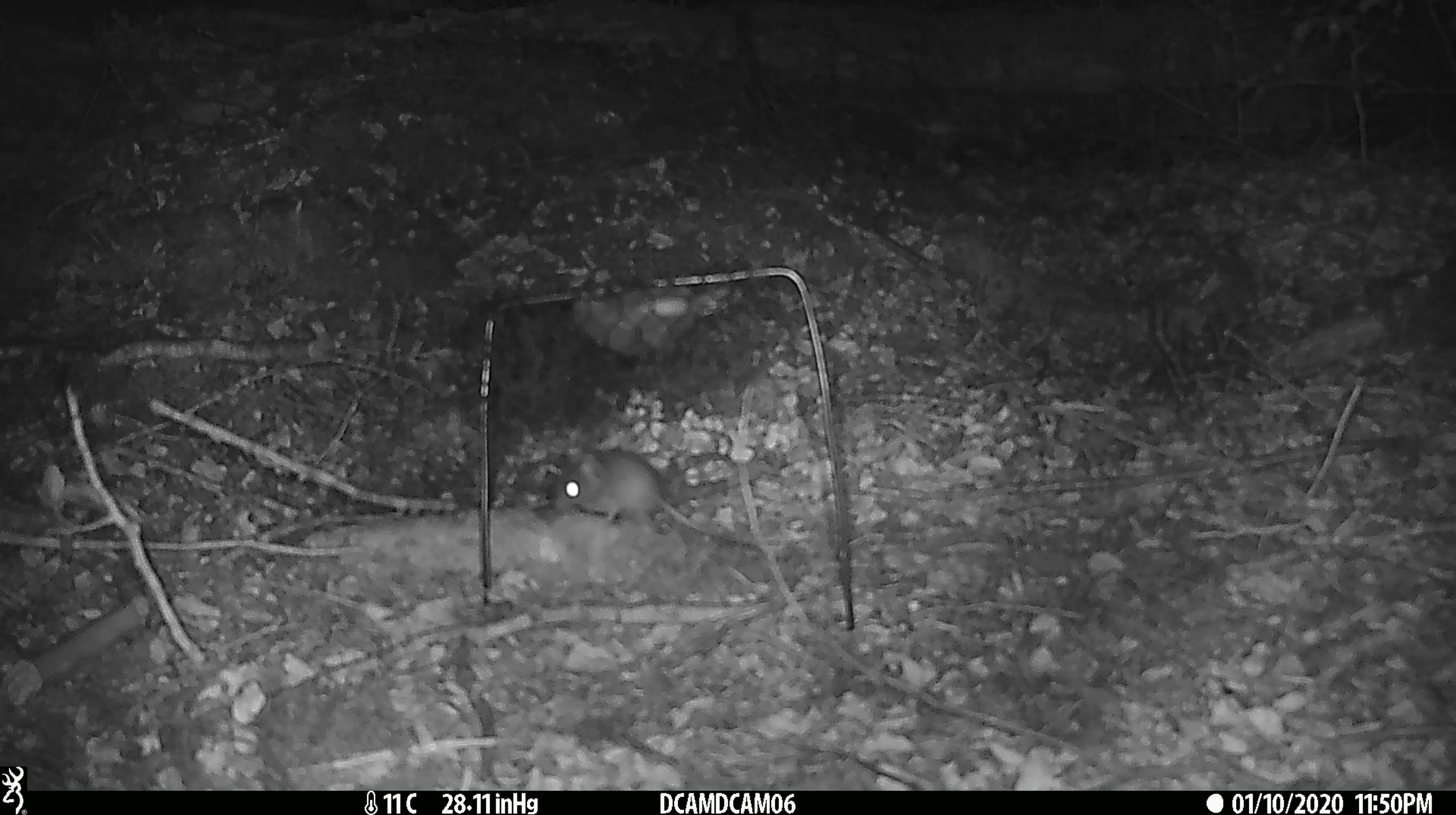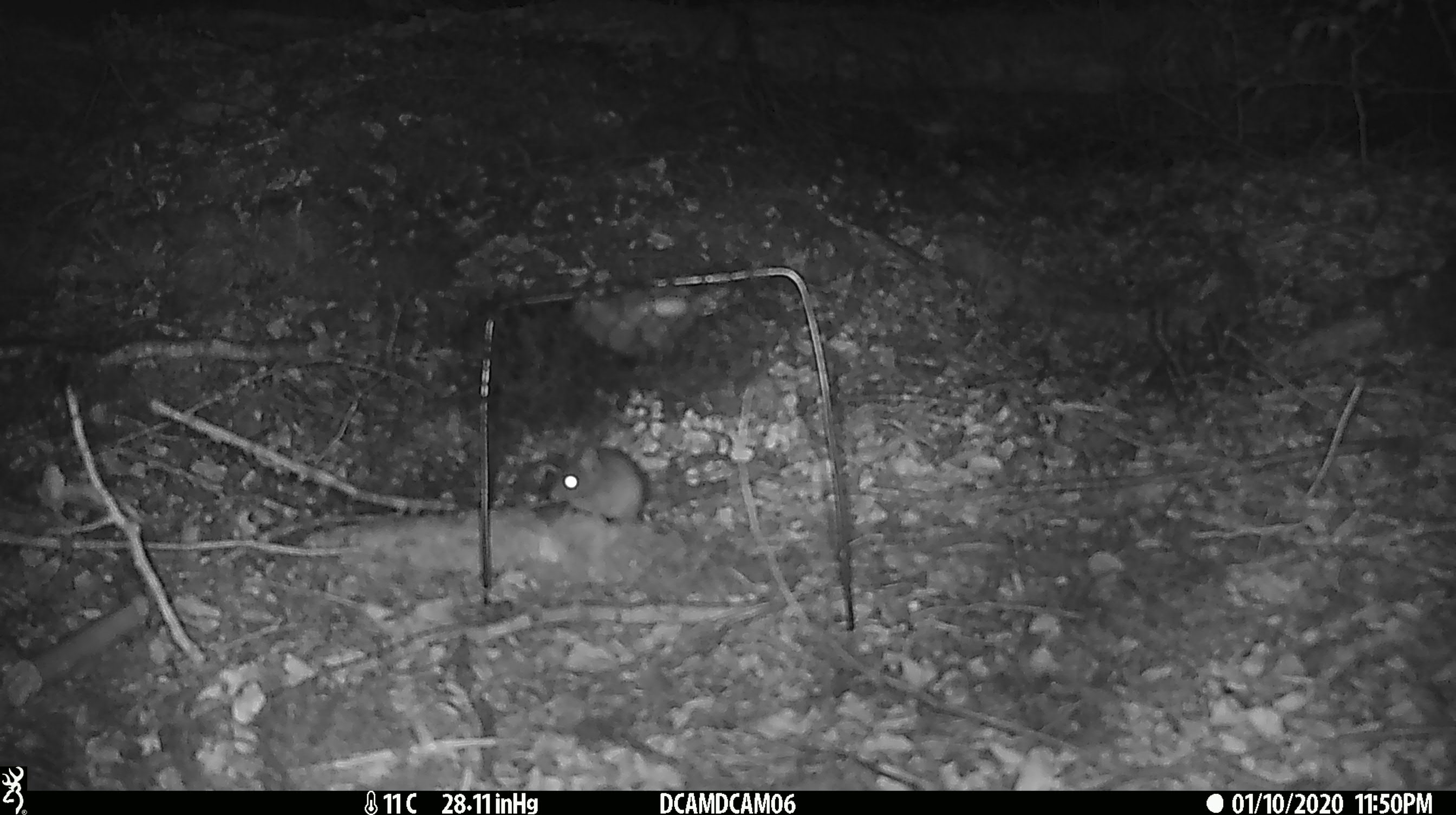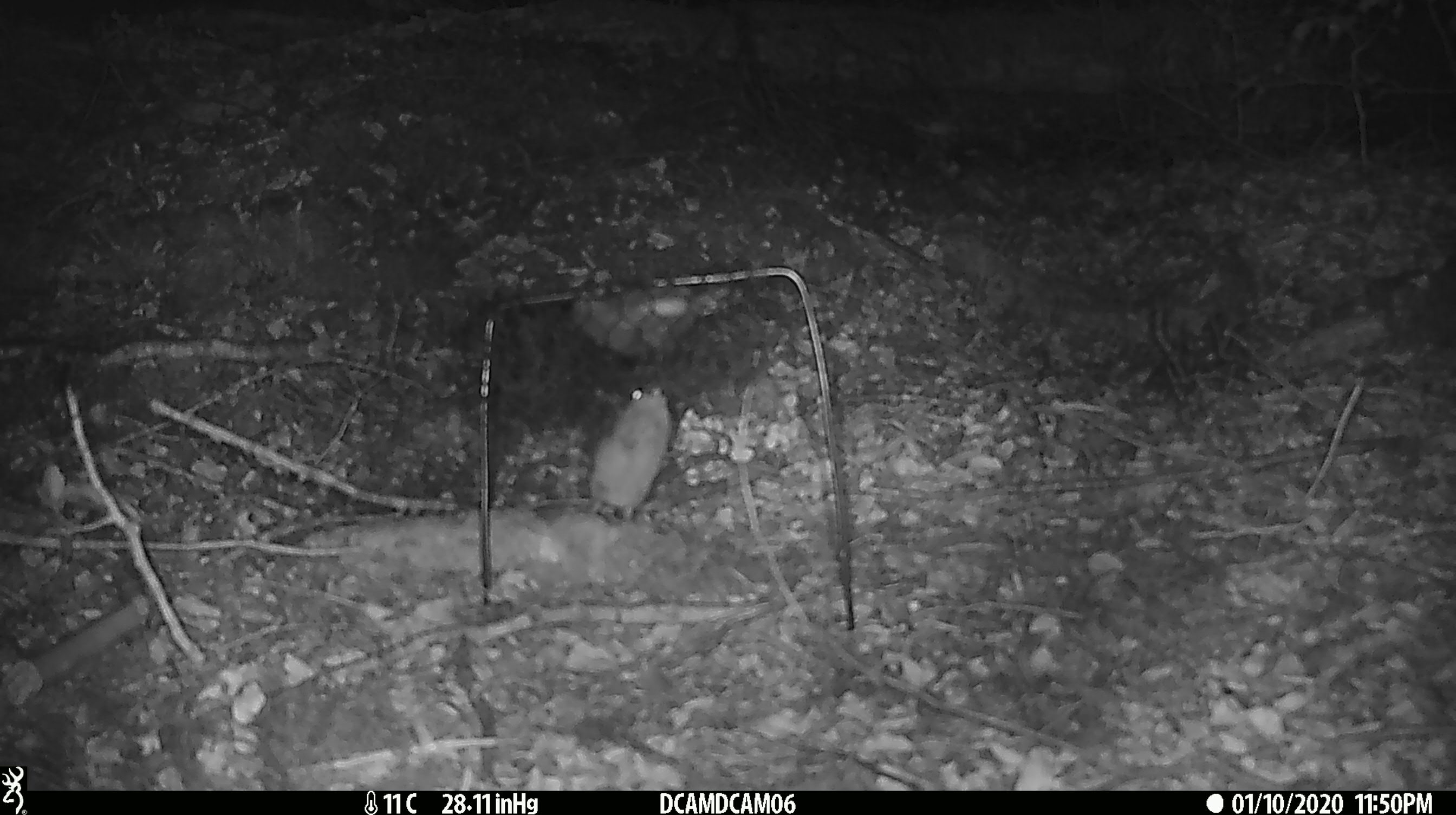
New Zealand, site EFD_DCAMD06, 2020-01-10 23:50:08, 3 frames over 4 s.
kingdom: Animalia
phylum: Chordata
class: Mammalia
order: Rodentia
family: Muridae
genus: Mus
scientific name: Mus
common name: mouse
Mouse (Mus).